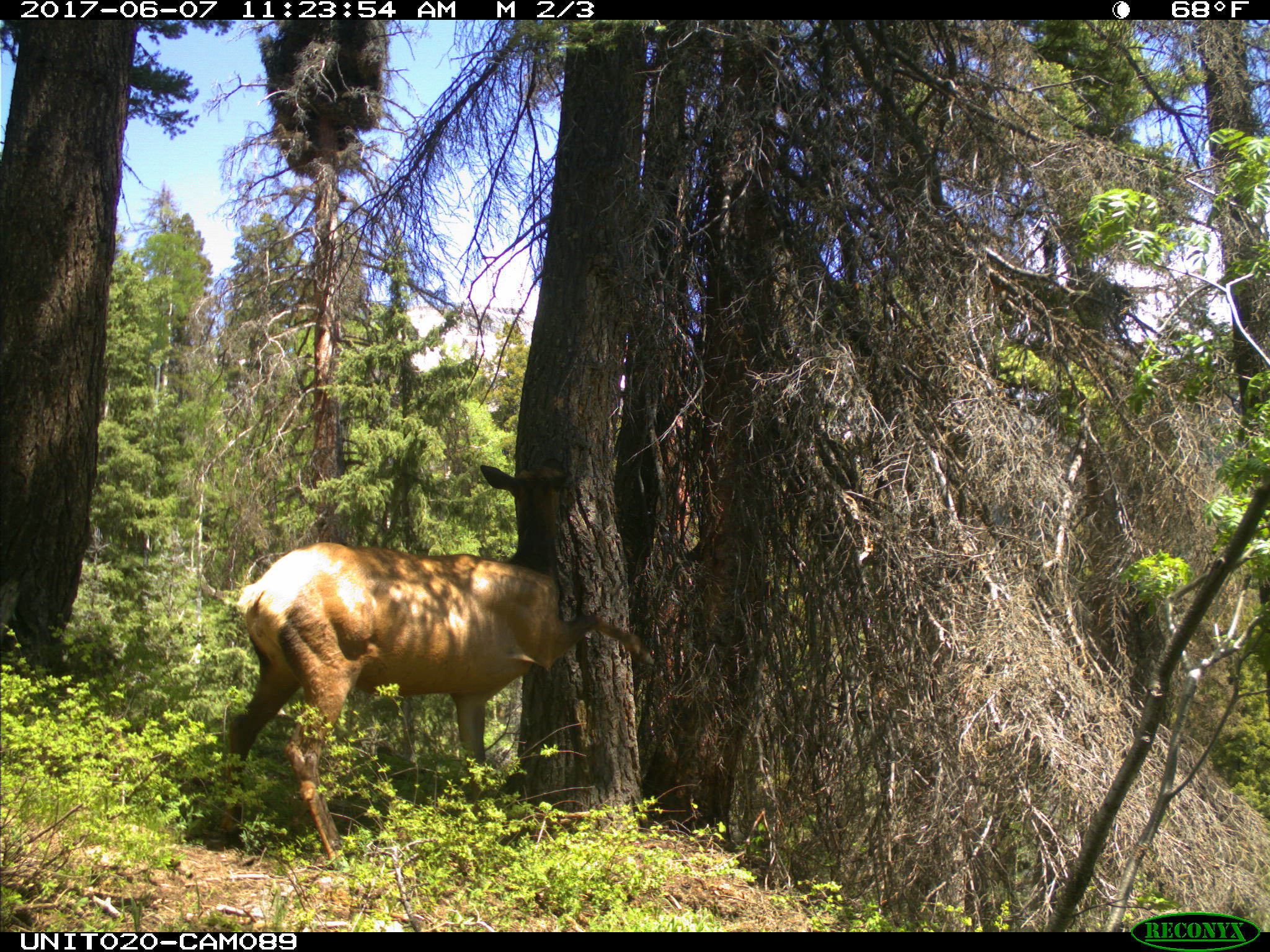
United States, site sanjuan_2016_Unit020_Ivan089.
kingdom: Animalia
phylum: Chordata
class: Mammalia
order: Artiodactyla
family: Cervidae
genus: Cervus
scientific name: Cervus elaphus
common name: red deer